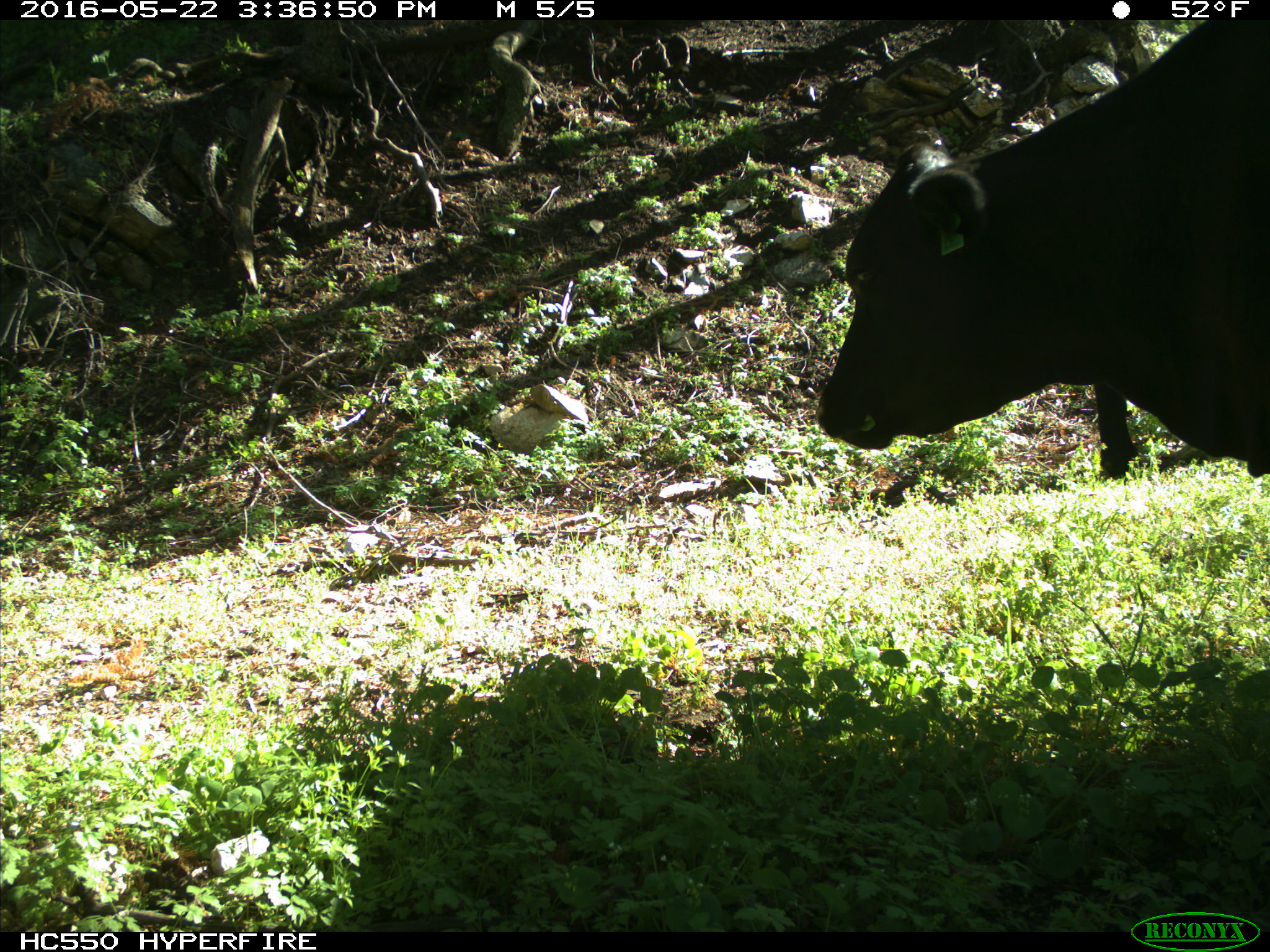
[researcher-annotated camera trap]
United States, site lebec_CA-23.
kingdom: Animalia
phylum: Chordata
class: Mammalia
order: Artiodactyla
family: Bovidae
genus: Bos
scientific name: Bos taurus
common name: domestic cow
Bos taurus (domestic cow).